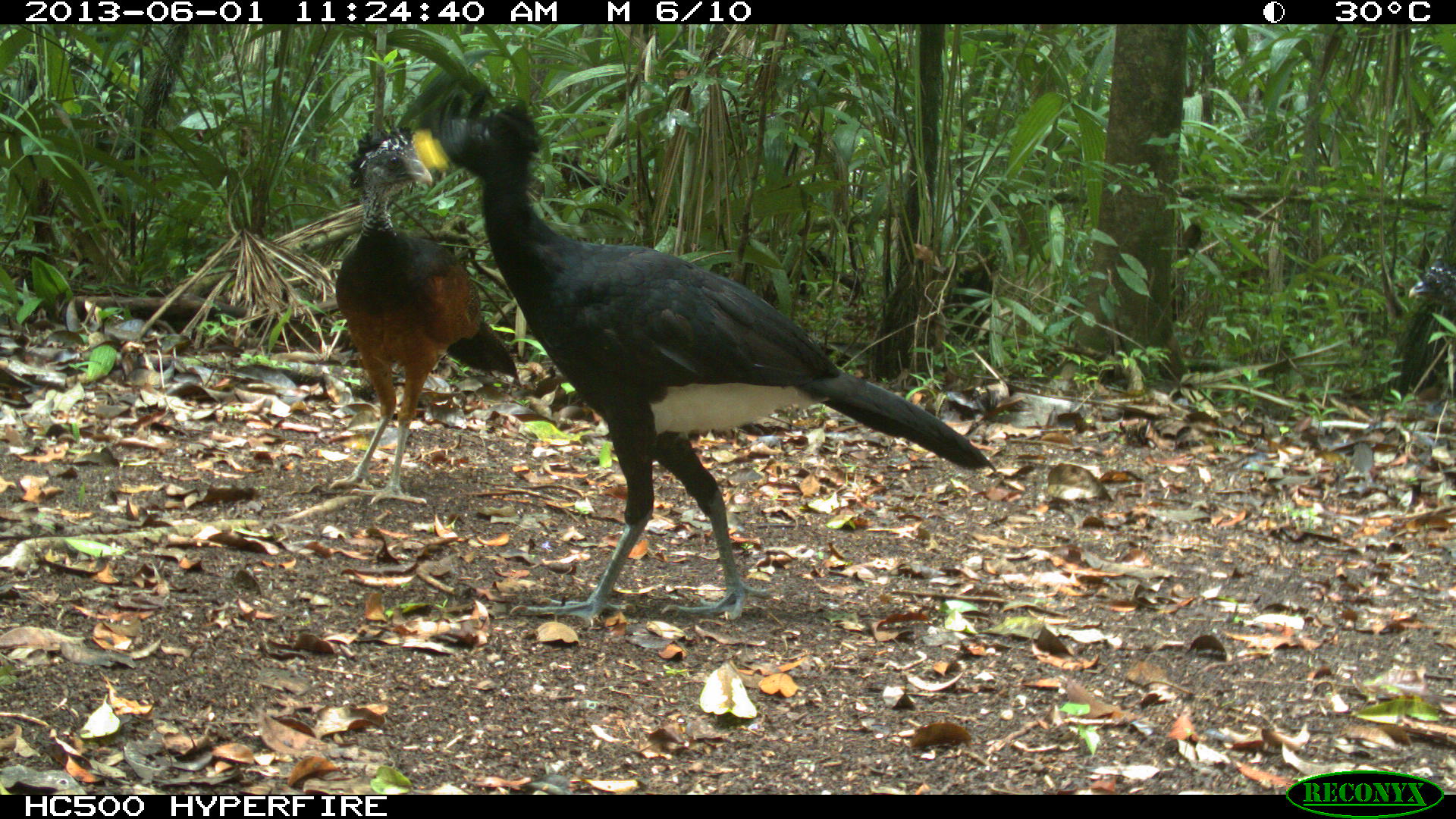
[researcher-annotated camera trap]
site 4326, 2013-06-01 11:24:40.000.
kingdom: Animalia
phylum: Chordata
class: Aves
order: Galliformes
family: Cracidae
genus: Crax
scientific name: Crax rubra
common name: great curassow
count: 4